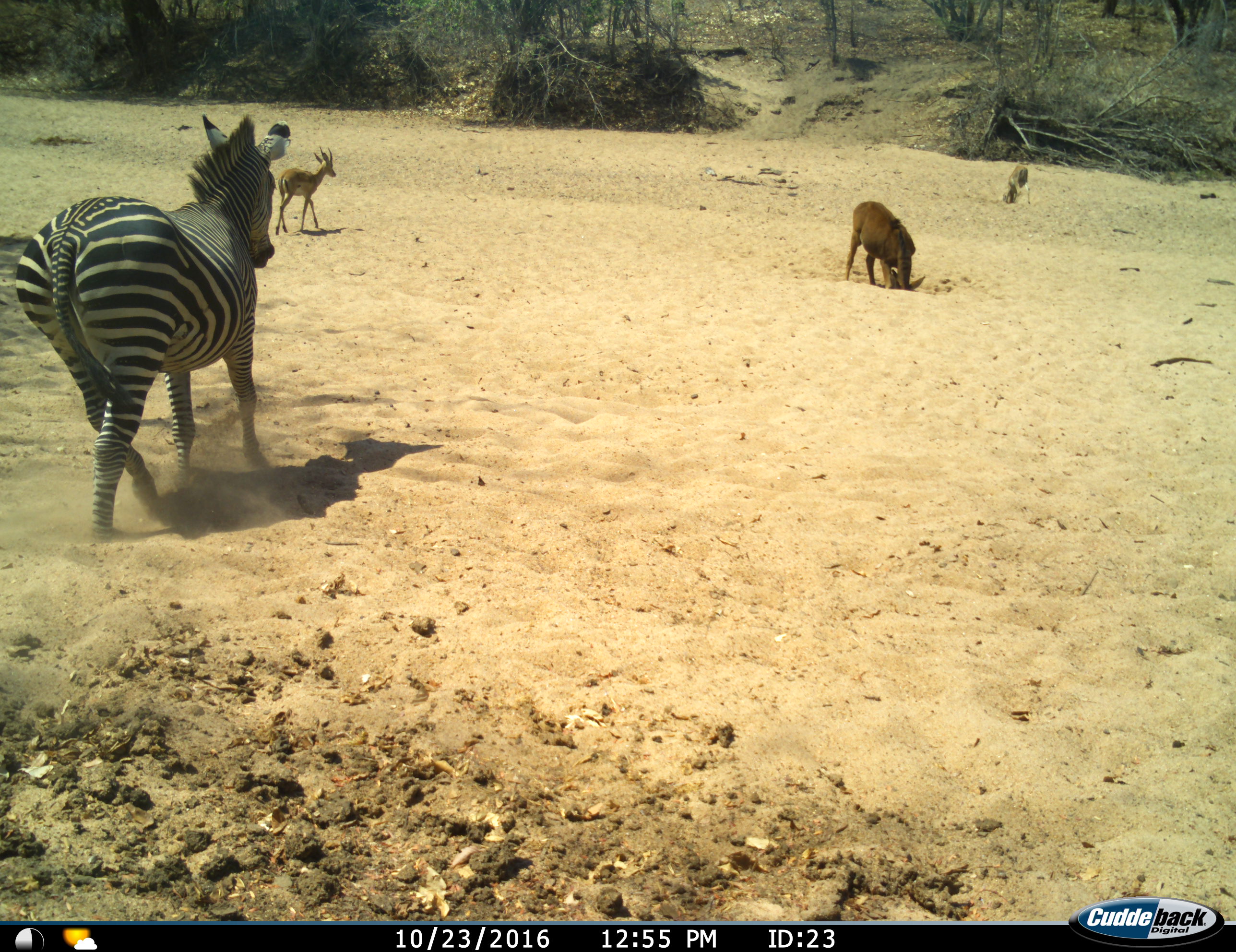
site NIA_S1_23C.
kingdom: Animalia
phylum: Chordata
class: Mammalia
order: Artiodactyla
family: Bovidae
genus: Aepyceros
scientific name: Aepyceros melampus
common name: impala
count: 2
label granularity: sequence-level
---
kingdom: Animalia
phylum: Chordata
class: Mammalia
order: Artiodactyla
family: Bovidae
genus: Hippotragus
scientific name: Hippotragus niger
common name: sable antelope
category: sable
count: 1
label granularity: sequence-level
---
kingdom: Animalia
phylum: Chordata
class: Mammalia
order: Perissodactyla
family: Equidae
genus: Equus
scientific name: Equus quagga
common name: plains zebra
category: zebraplains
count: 1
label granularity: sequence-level